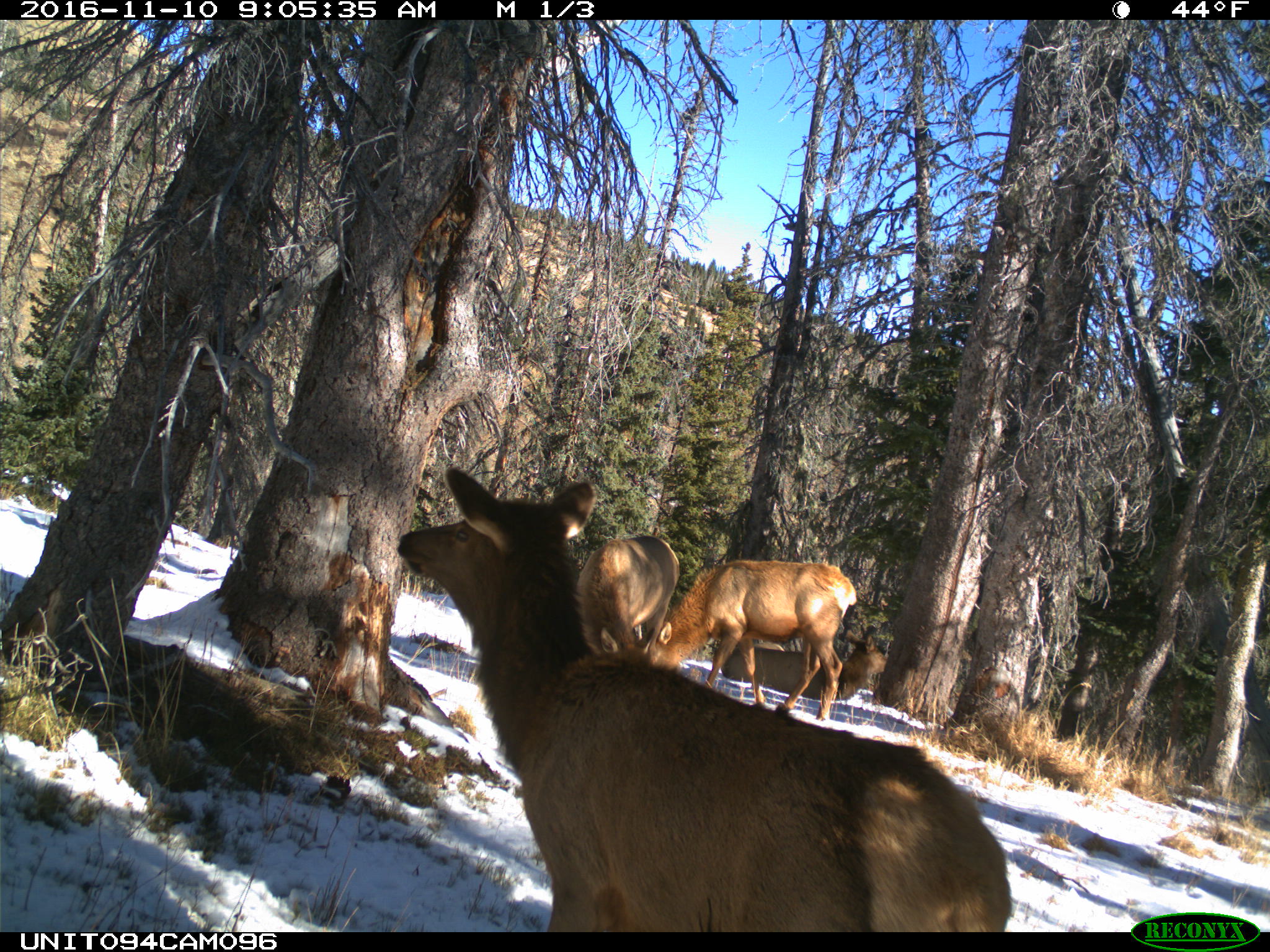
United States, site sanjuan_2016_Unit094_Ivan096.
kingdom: Animalia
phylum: Chordata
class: Mammalia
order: Artiodactyla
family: Cervidae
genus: Cervus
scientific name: Cervus elaphus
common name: red deer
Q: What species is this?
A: Cervus elaphus (red deer).